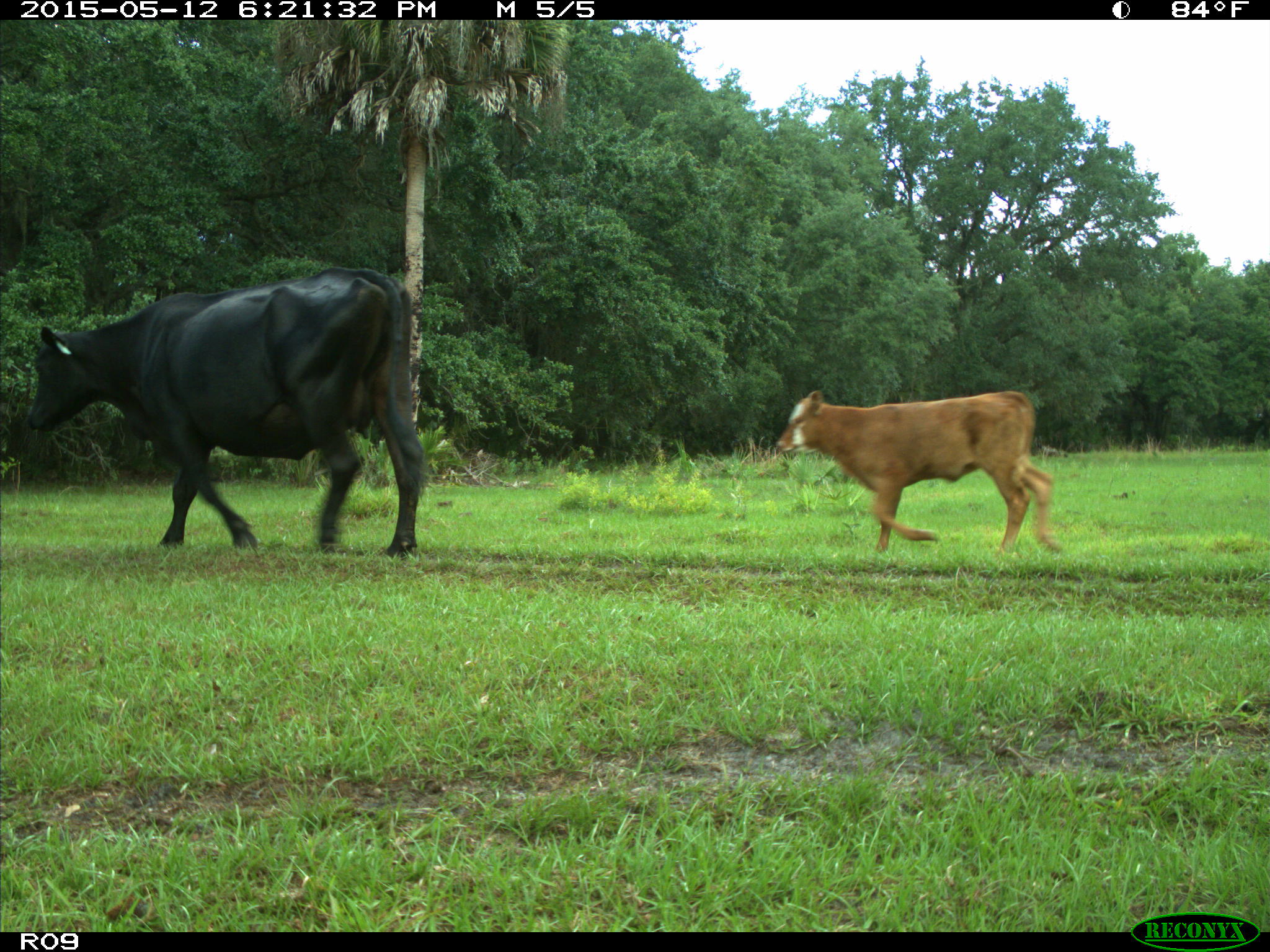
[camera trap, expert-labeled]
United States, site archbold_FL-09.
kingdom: Animalia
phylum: Chordata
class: Mammalia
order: Artiodactyla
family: Bovidae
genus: Bos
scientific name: Bos taurus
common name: domestic cow